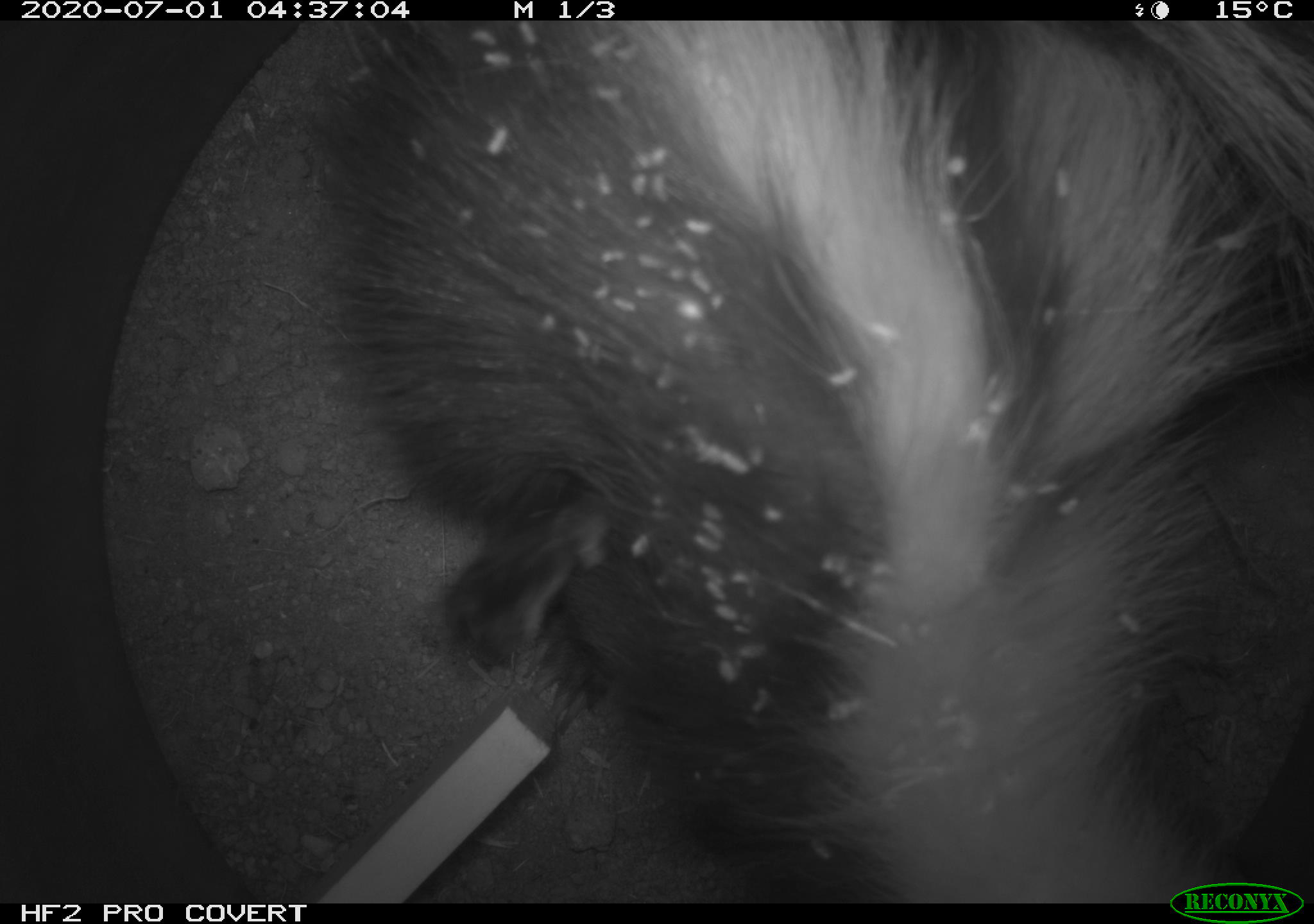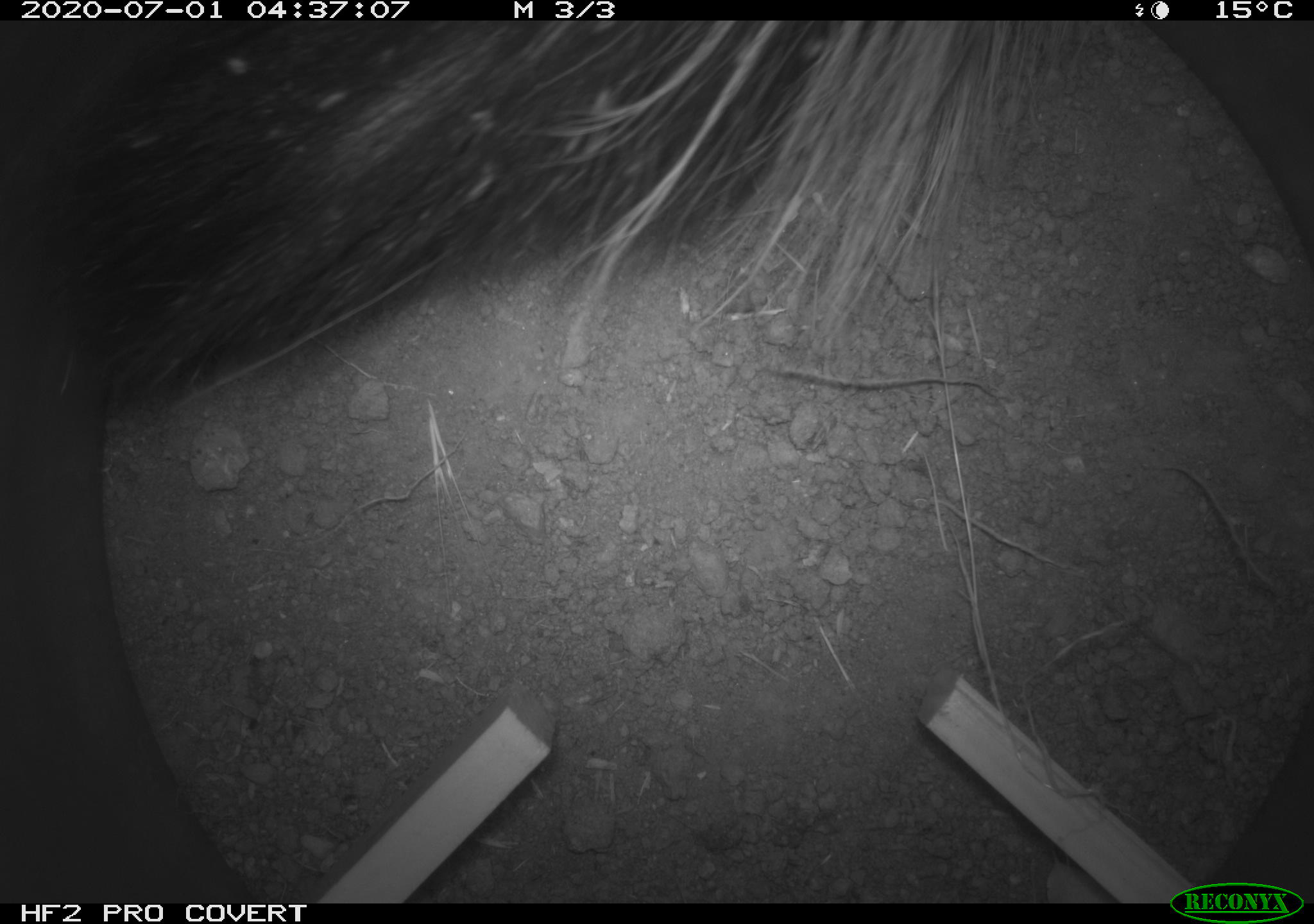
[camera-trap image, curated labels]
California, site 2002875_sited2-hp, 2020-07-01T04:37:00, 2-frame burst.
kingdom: Animalia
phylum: Chordata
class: Mammalia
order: Carnivora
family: Mephitidae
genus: Mephitis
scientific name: Mephitis mephitis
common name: striped skunk